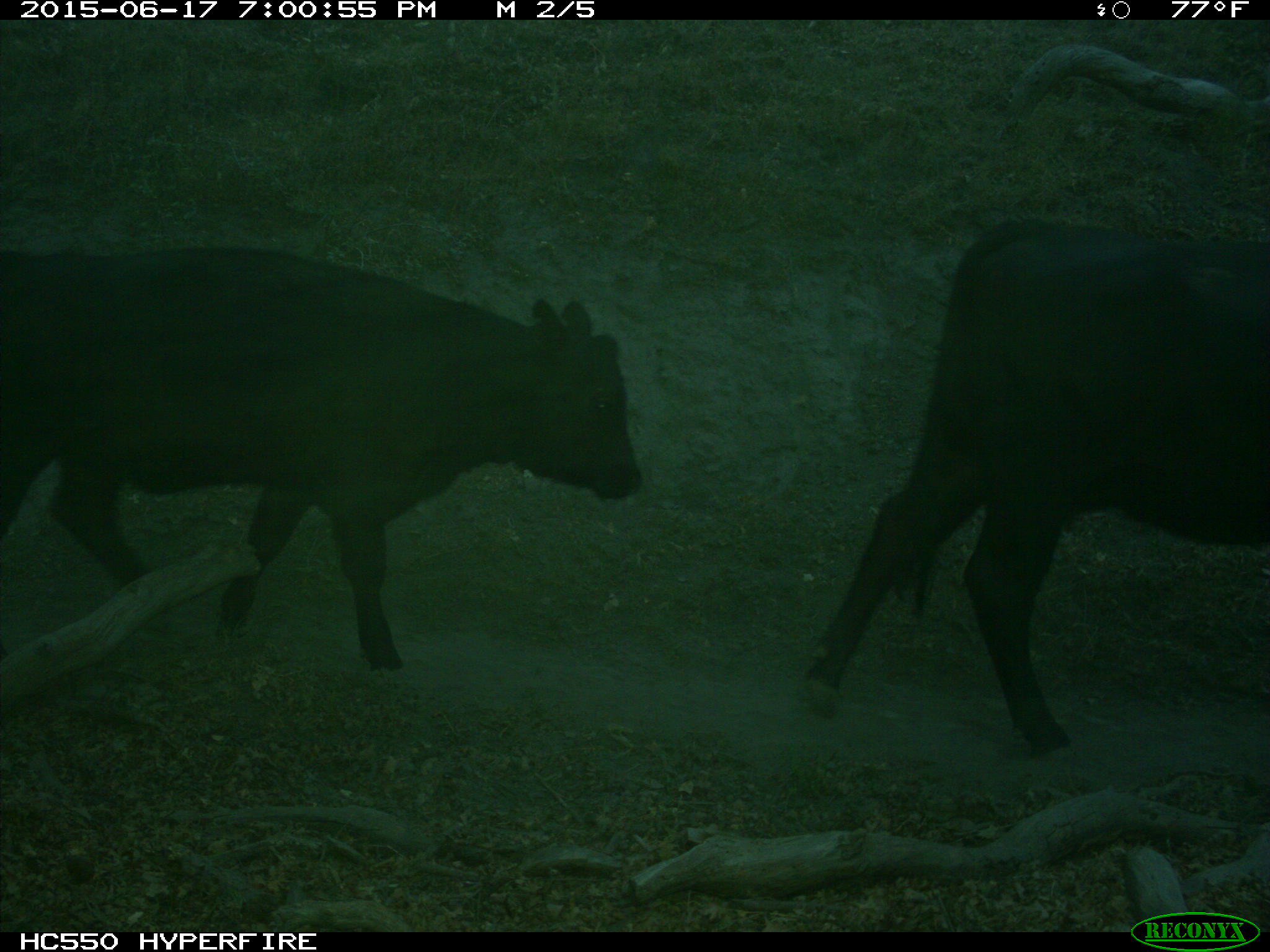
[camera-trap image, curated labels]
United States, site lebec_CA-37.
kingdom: Animalia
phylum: Chordata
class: Mammalia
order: Artiodactyla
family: Bovidae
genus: Bos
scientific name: Bos taurus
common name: domestic cow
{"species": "Bos taurus (domestic cow)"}